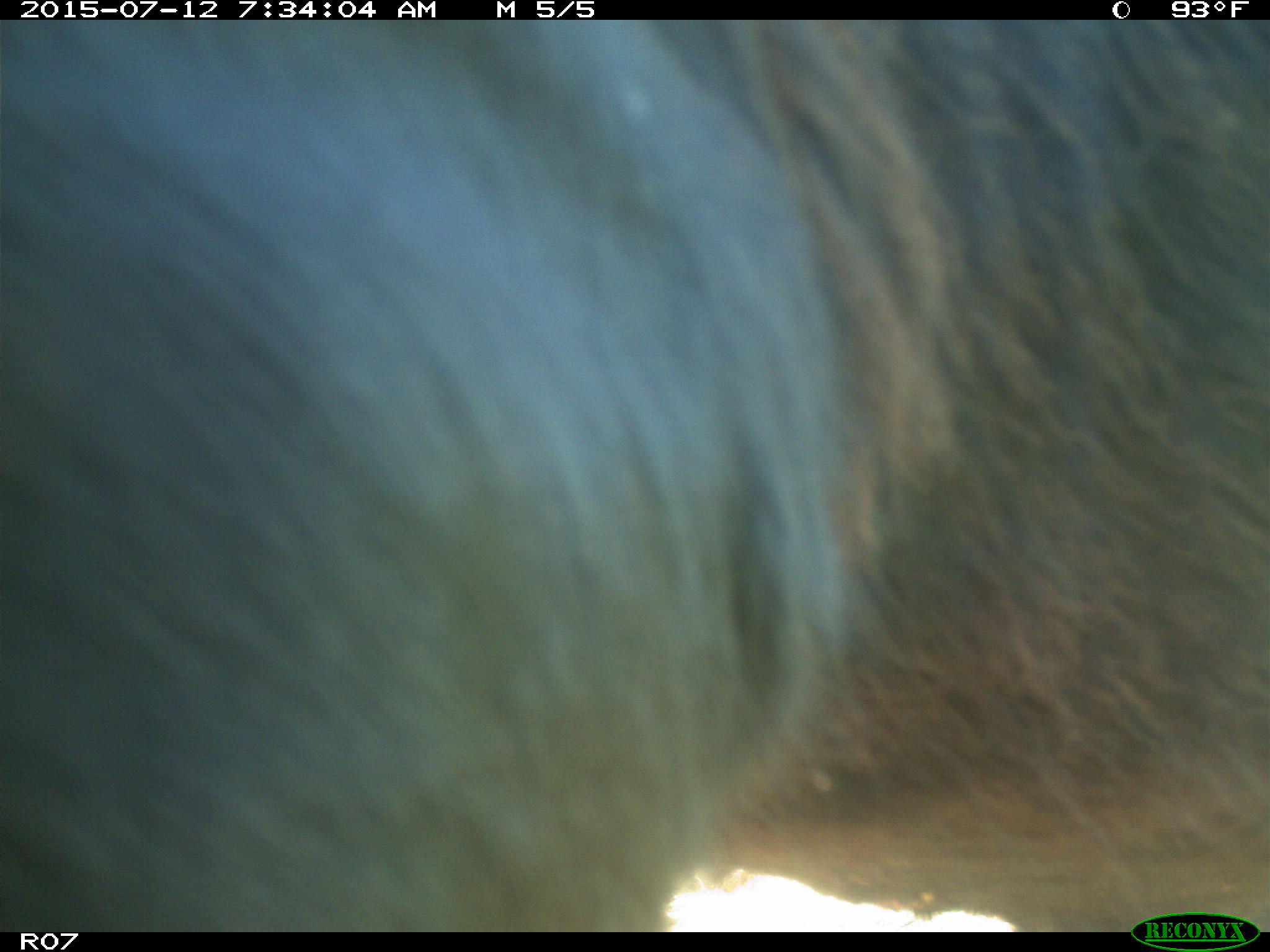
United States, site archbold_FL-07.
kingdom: Animalia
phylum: Chordata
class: Mammalia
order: Artiodactyla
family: Bovidae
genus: Bos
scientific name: Bos taurus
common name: domestic cow